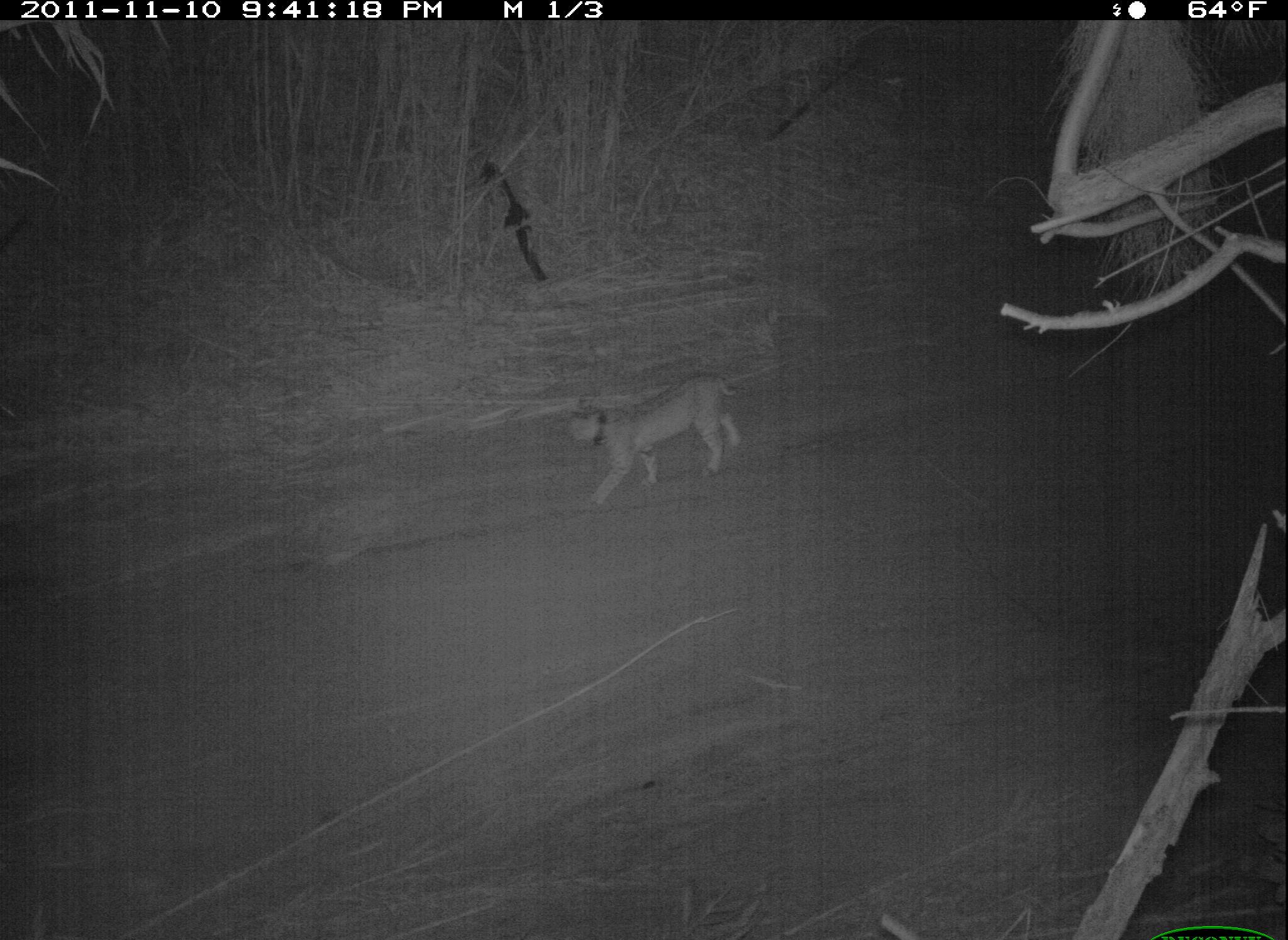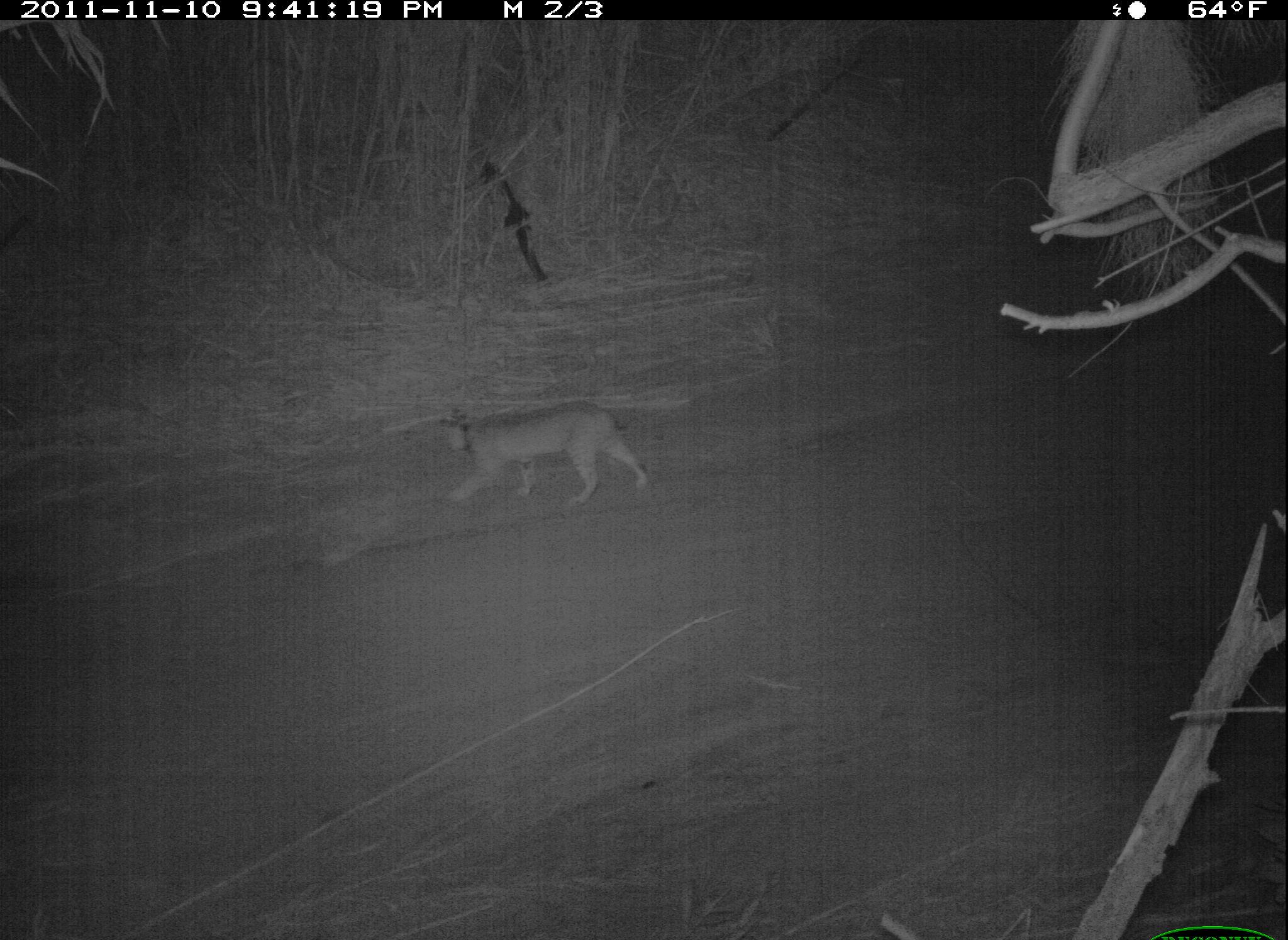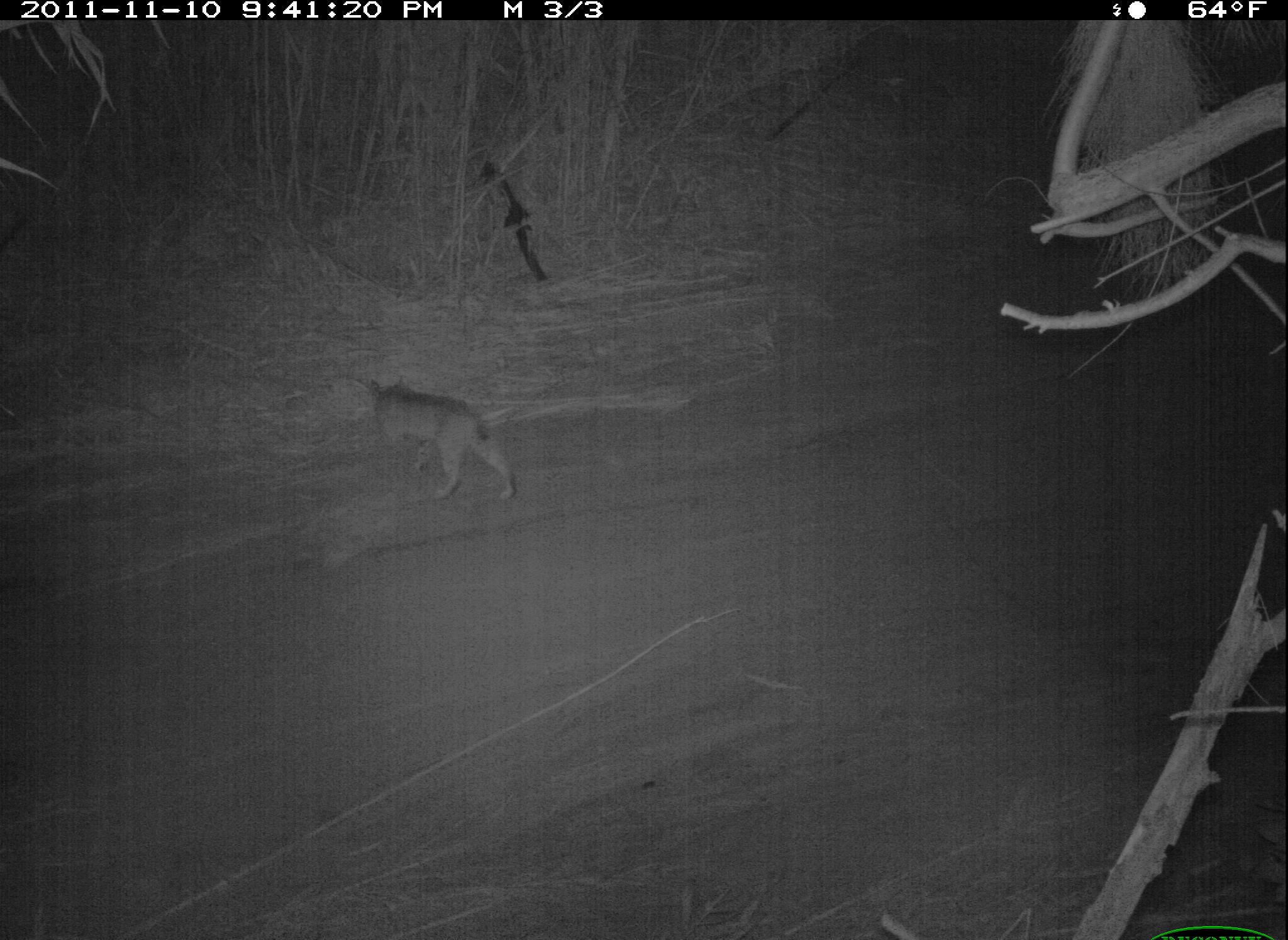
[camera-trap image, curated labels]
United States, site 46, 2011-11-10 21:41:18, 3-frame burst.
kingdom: Animalia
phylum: Chordata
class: Mammalia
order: Carnivora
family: Felidae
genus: Lynx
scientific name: Lynx rufus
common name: bobcat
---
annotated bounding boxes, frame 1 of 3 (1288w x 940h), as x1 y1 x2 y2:
bobcat: 554 367 757 520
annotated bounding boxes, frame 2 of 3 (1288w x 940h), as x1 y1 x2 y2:
bobcat: 425 396 663 522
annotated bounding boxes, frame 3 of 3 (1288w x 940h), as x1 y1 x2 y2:
bobcat: 359 372 522 520